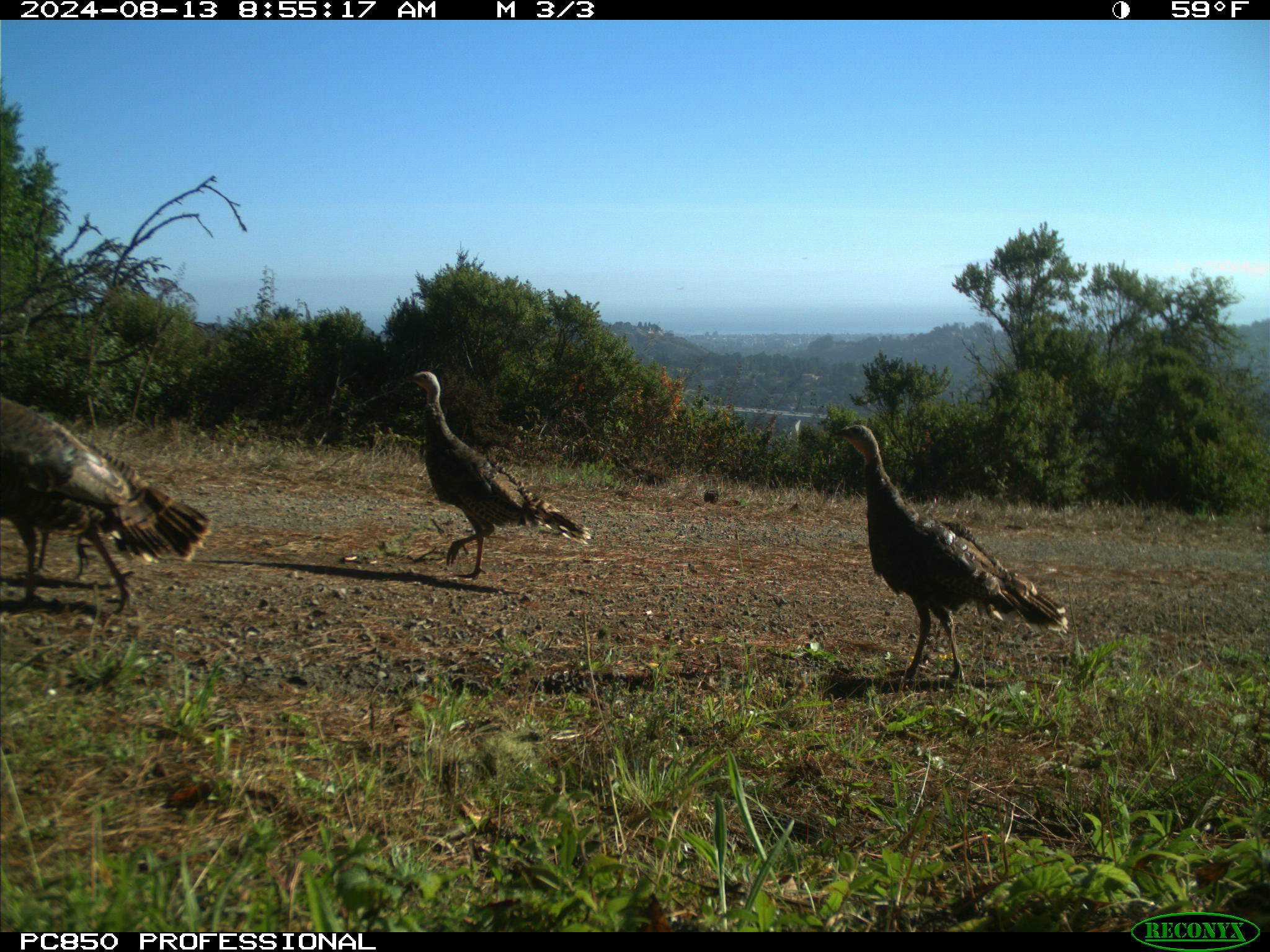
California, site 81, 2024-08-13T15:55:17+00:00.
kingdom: Animalia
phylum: Chordata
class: Aves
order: Galliformes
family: Phasianidae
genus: Meleagris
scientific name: Meleagris gallopavo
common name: turkey